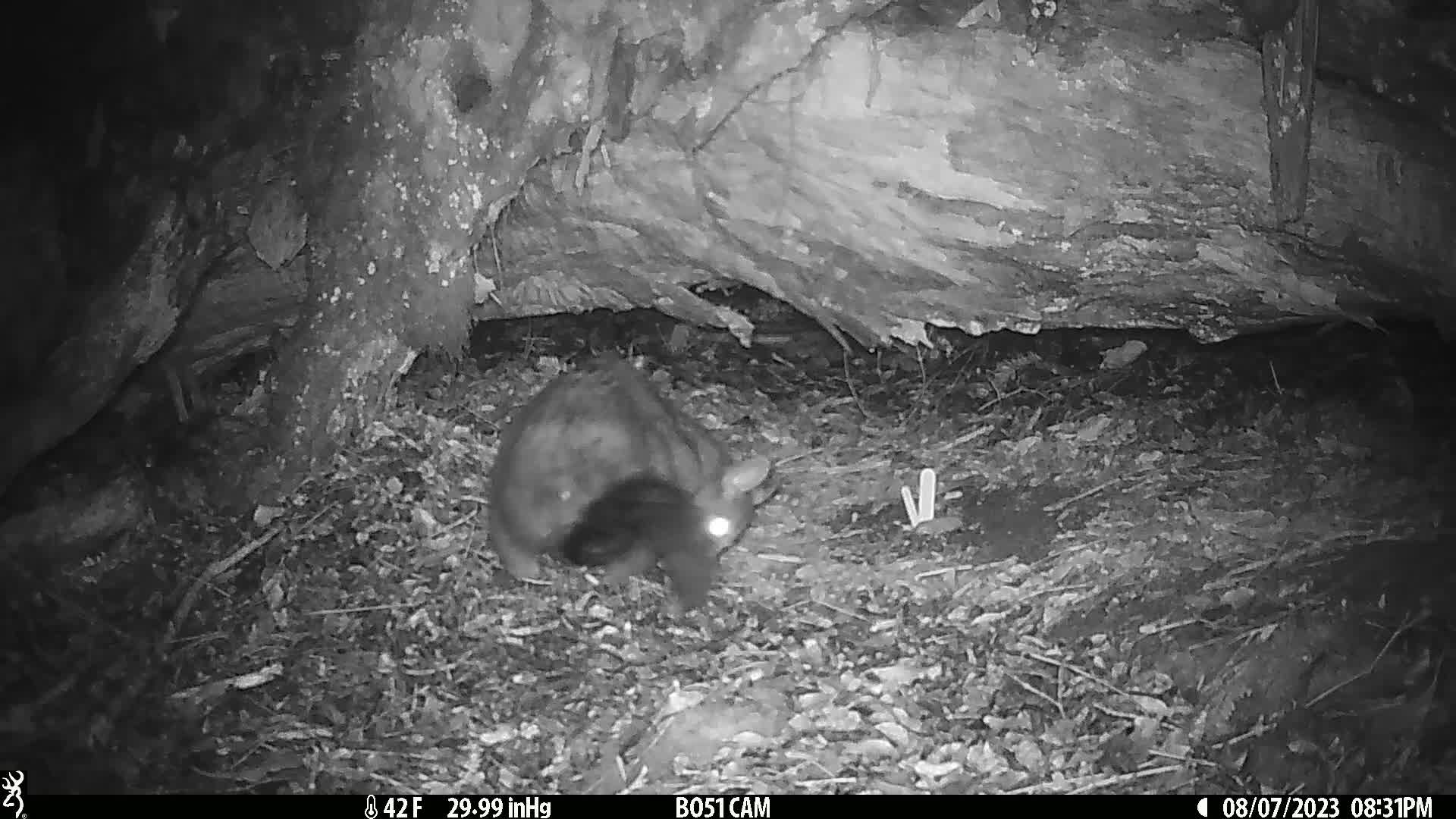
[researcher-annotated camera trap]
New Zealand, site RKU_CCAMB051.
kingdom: Animalia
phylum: Chordata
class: Mammalia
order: Diprotodontia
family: Phalangeridae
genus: Trichosurus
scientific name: Trichosurus vulpecula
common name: common brushtail possum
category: possum